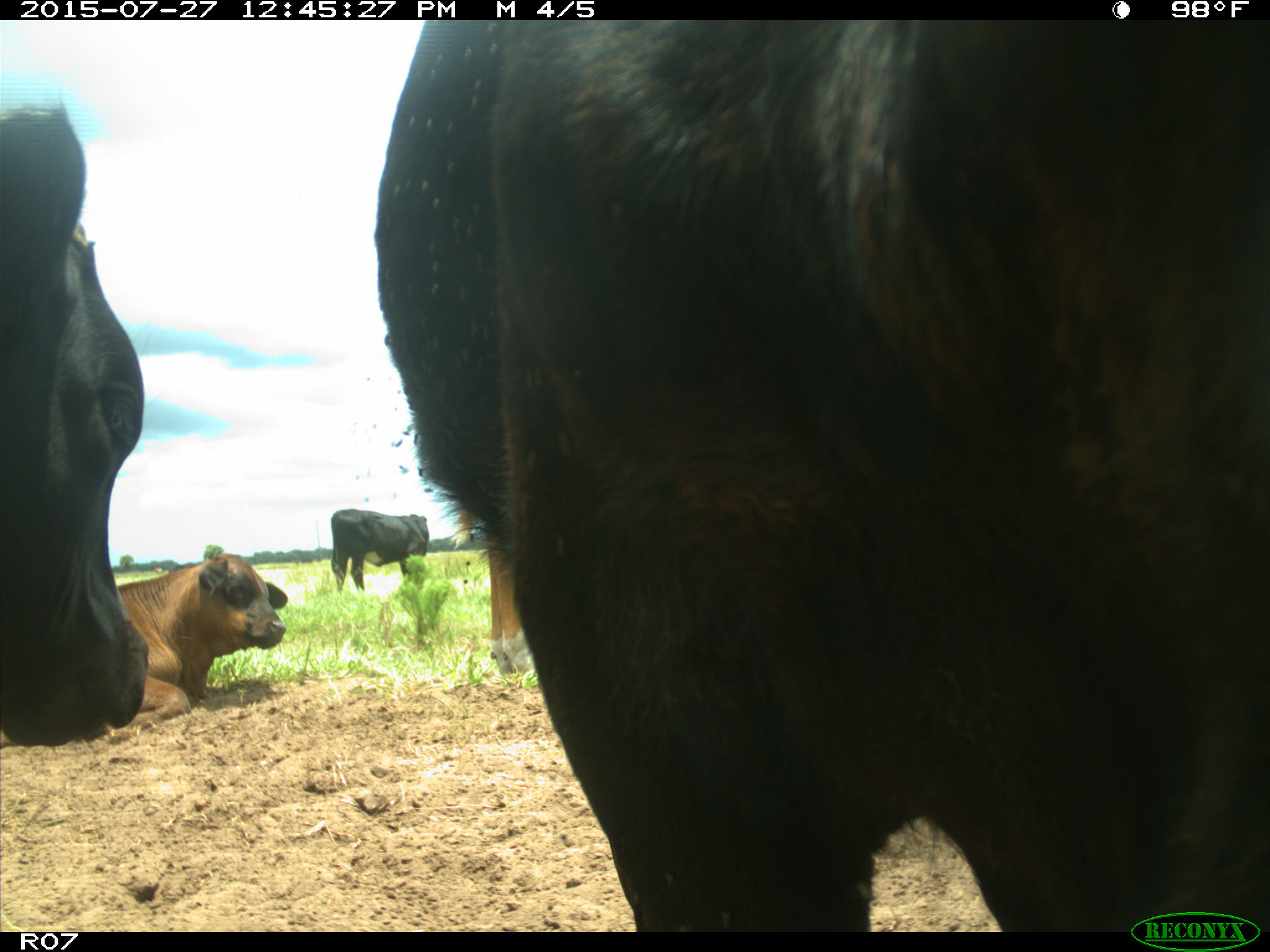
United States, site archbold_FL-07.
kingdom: Animalia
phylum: Chordata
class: Mammalia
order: Artiodactyla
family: Bovidae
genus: Bos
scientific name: Bos taurus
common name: domestic cow